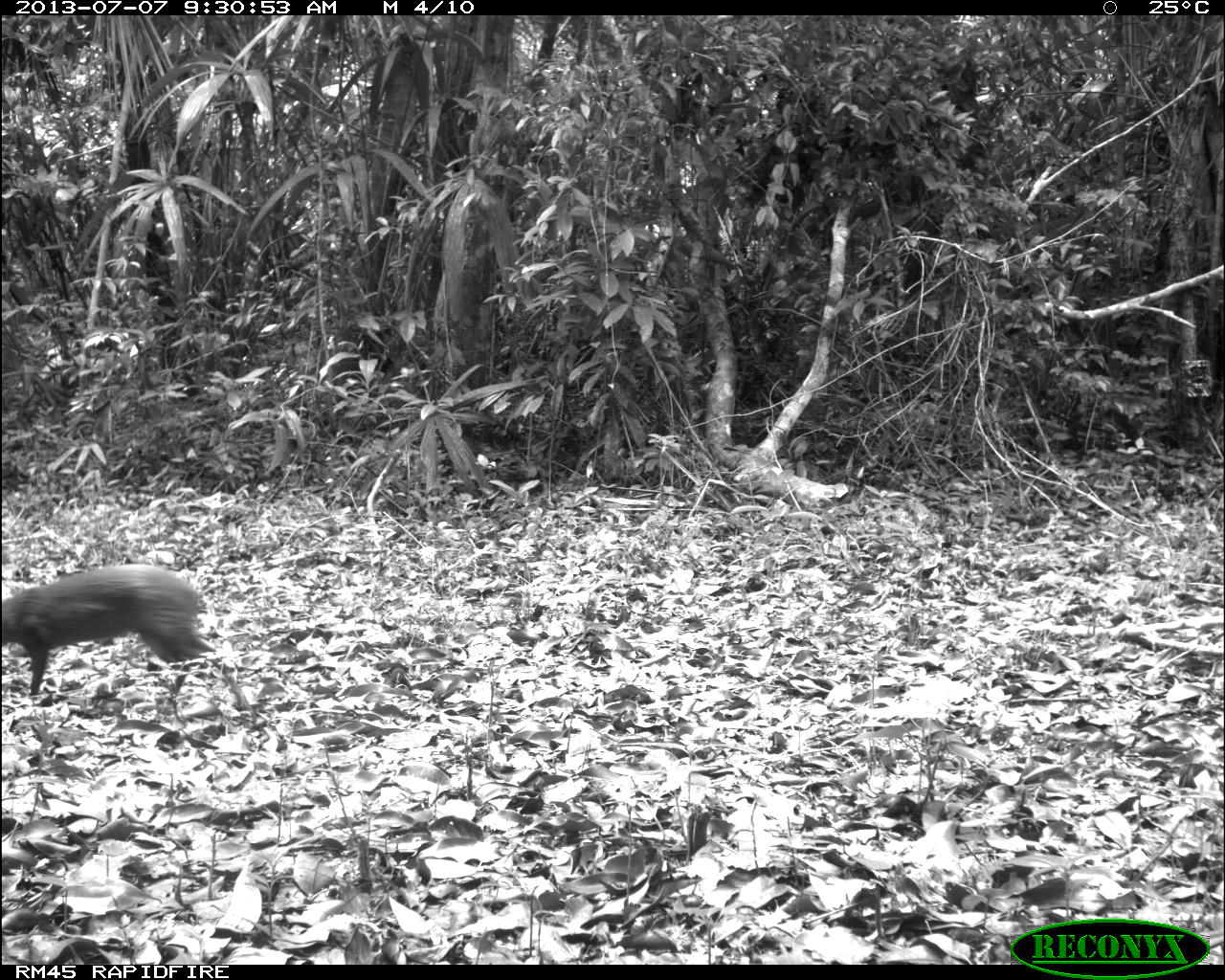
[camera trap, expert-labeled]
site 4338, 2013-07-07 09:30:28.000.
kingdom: Animalia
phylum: Chordata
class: Mammalia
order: Rodentia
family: Dasyproctidae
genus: Dasyprocta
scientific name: Dasyprocta punctata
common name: central american agouti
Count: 1.